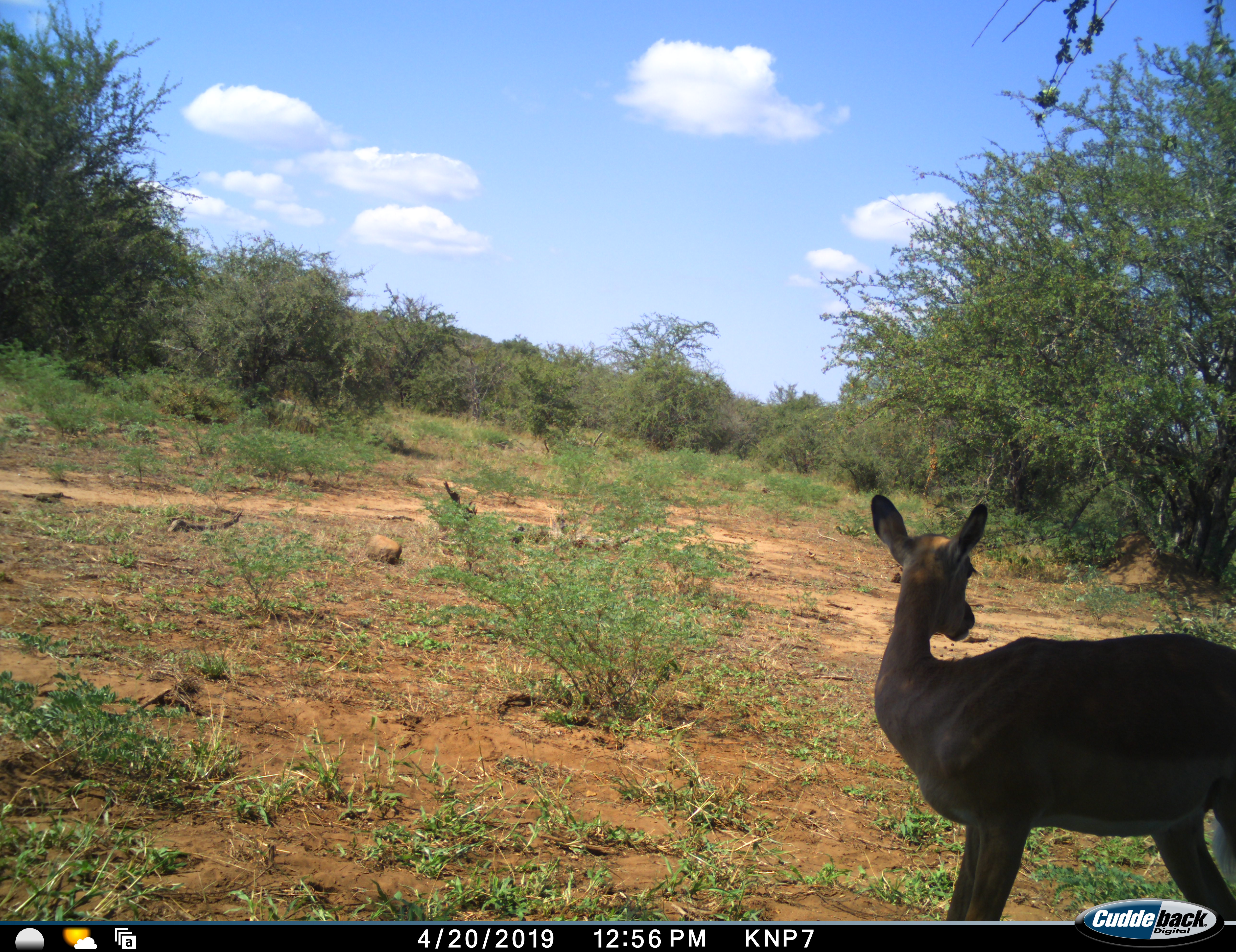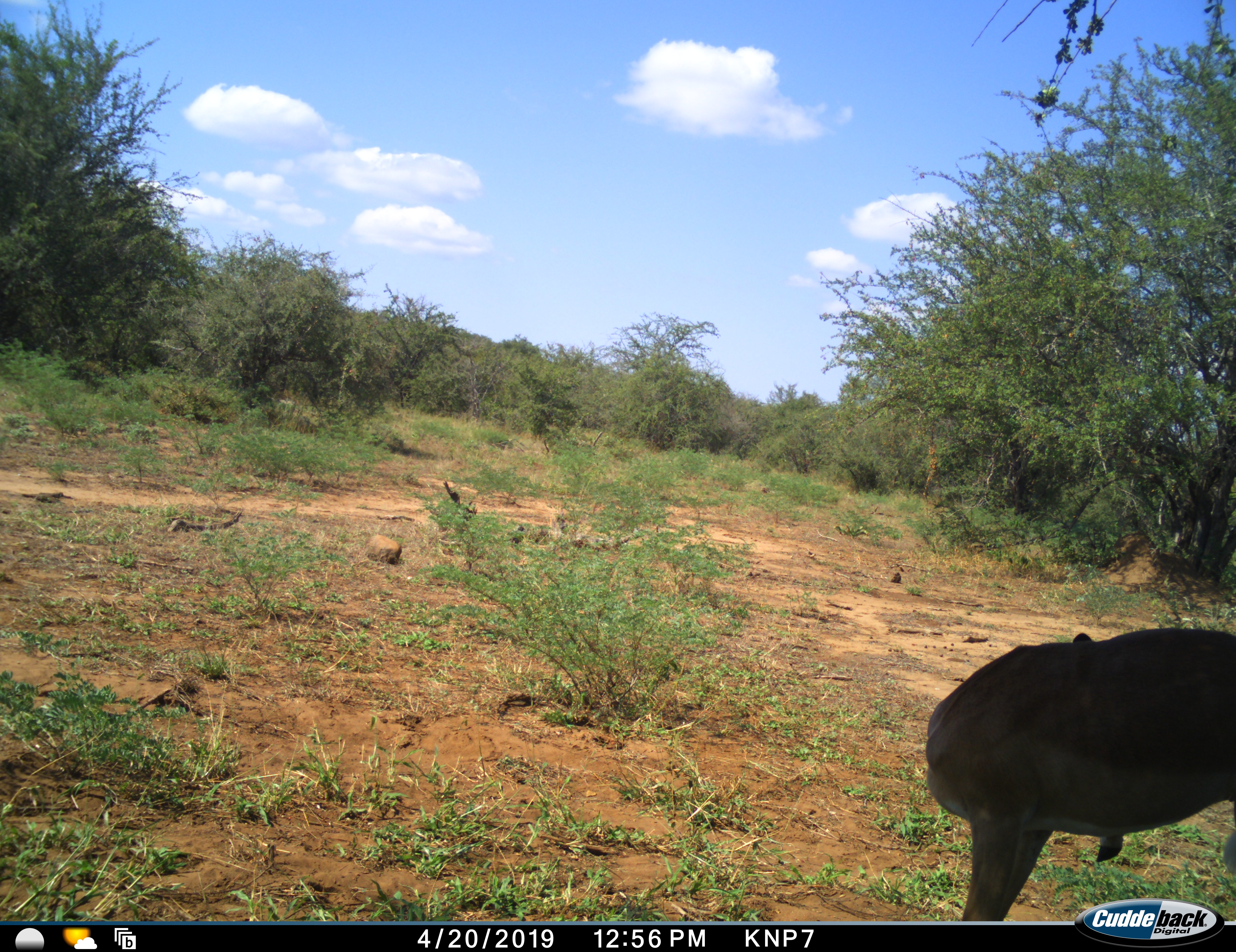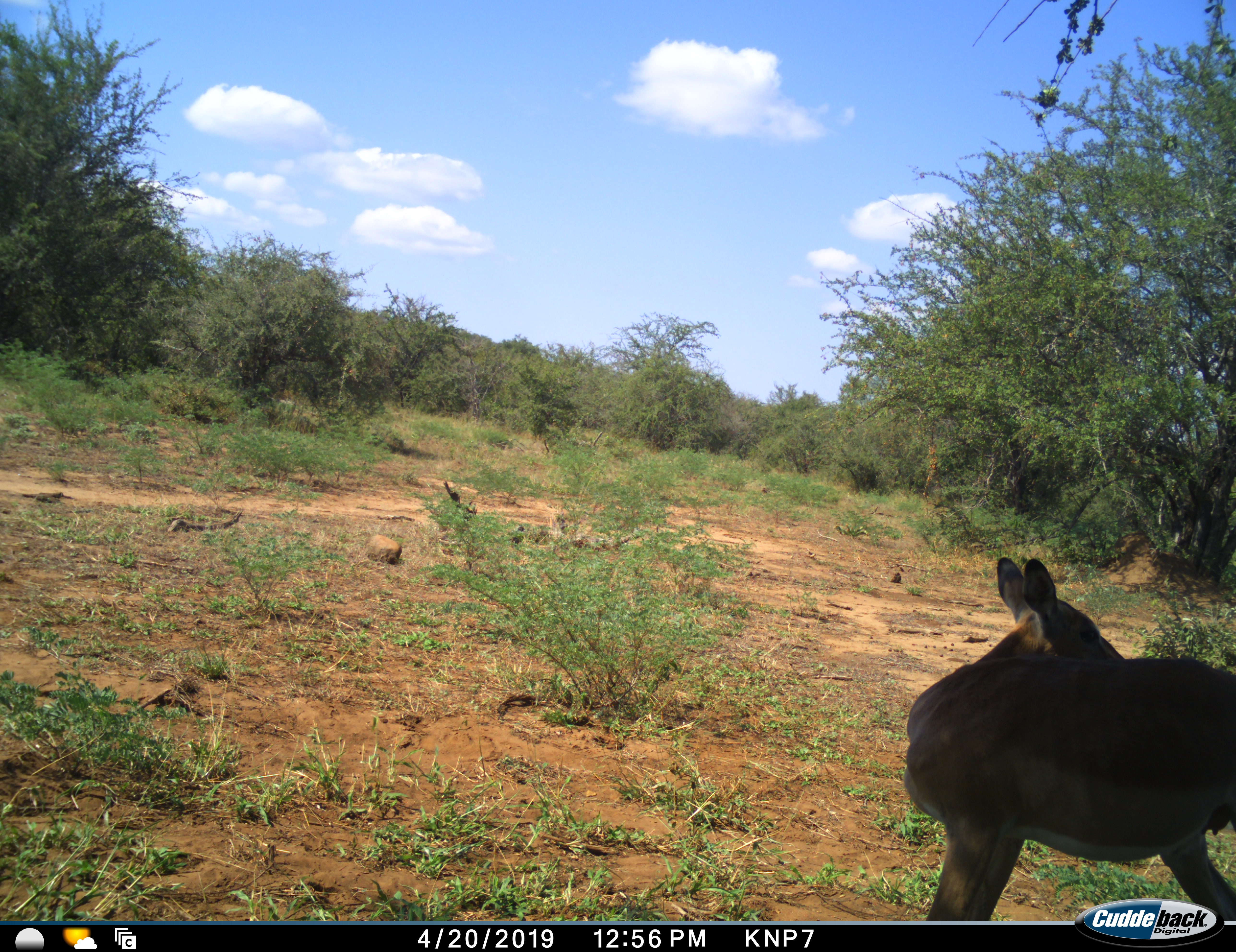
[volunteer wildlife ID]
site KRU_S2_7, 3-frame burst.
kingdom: Animalia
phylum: Chordata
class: Mammalia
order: Artiodactyla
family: Bovidae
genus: Aepyceros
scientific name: Aepyceros melampus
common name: impala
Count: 1.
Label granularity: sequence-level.